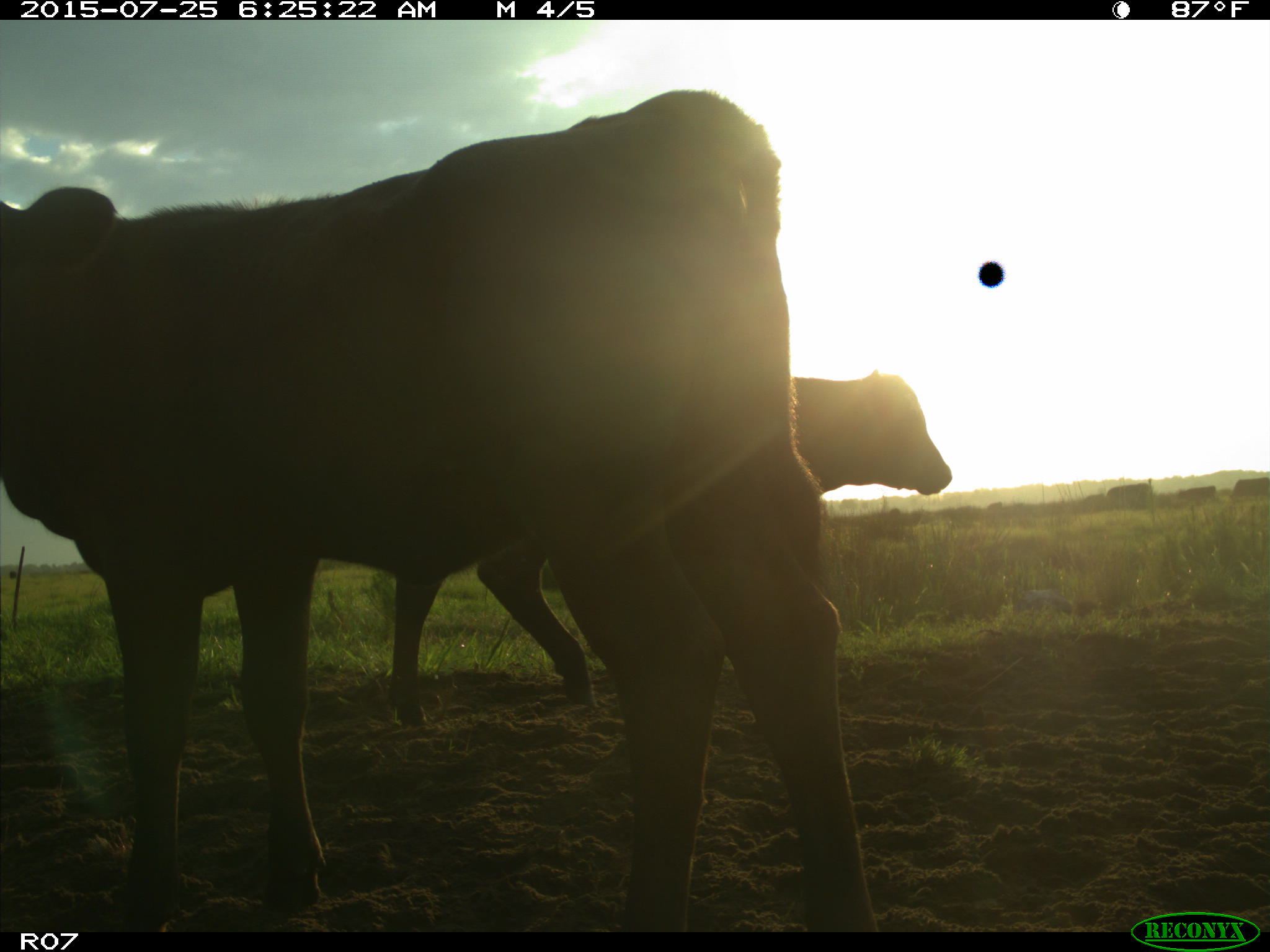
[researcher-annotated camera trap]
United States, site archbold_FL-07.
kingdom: Animalia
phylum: Chordata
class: Mammalia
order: Artiodactyla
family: Bovidae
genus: Bos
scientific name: Bos taurus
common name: domestic cow